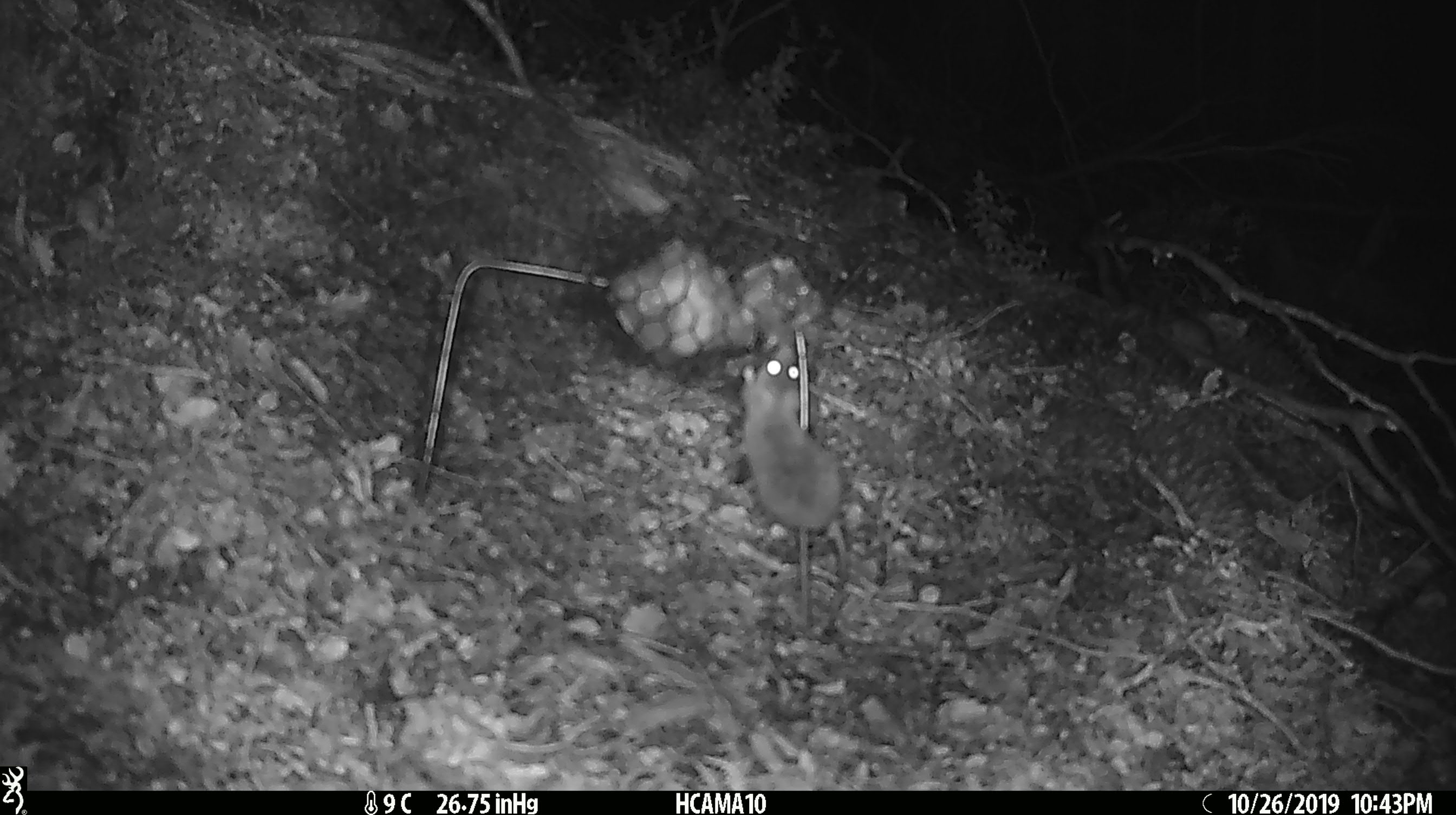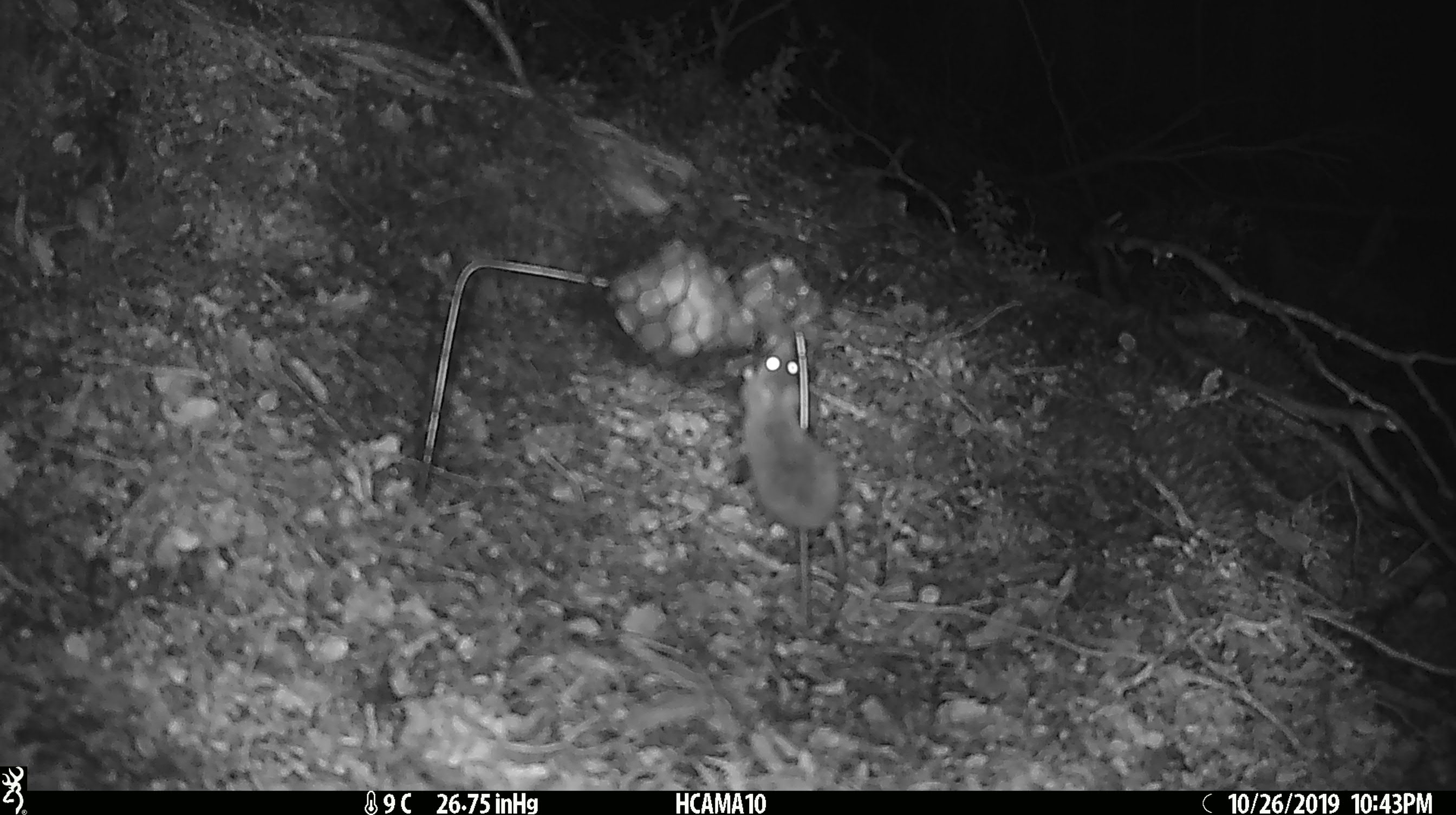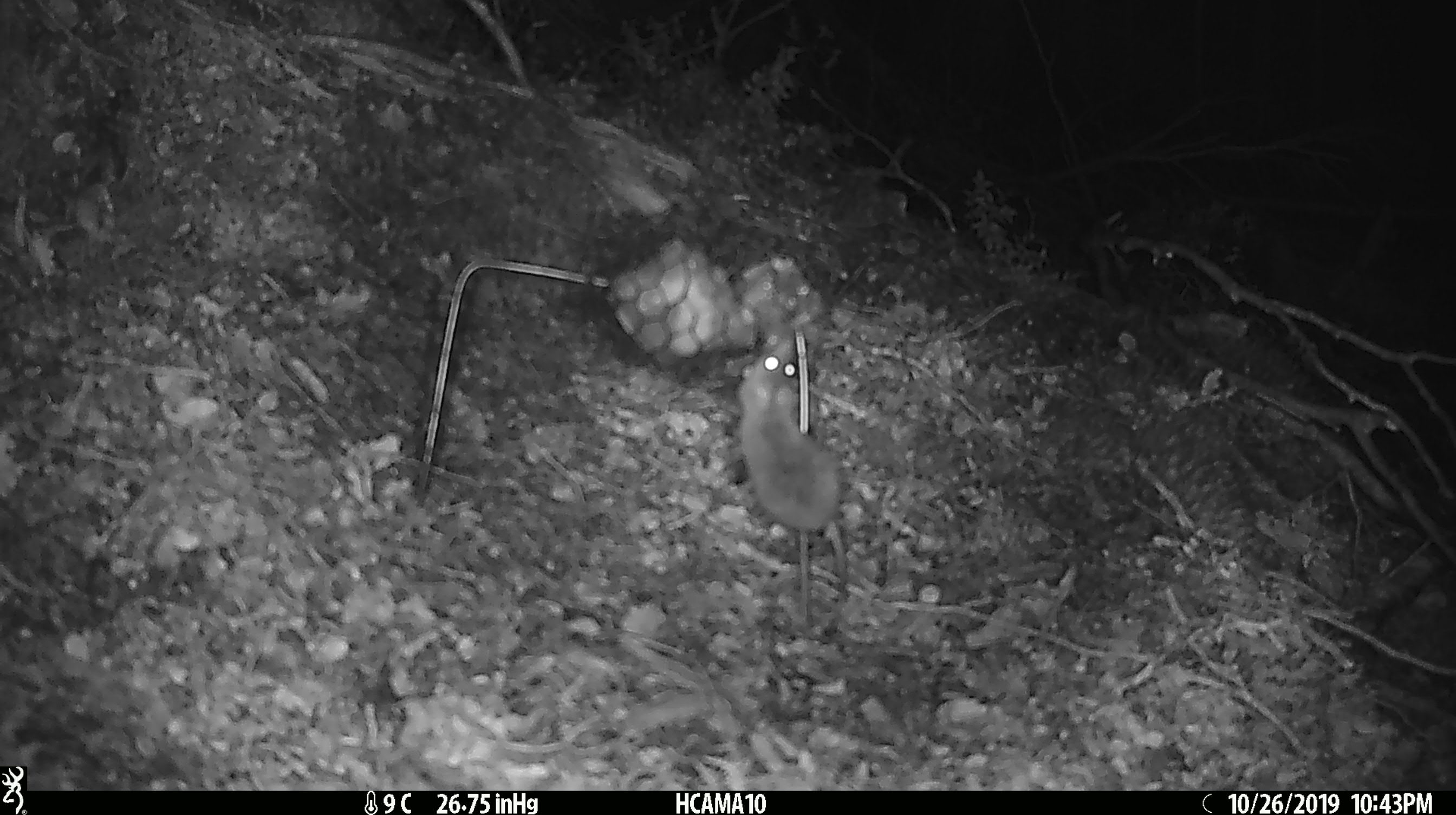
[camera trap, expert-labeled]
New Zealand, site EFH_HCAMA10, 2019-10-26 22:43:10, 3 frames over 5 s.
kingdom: Animalia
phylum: Chordata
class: Mammalia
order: Rodentia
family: Muridae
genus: Mus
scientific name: Mus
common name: mouse